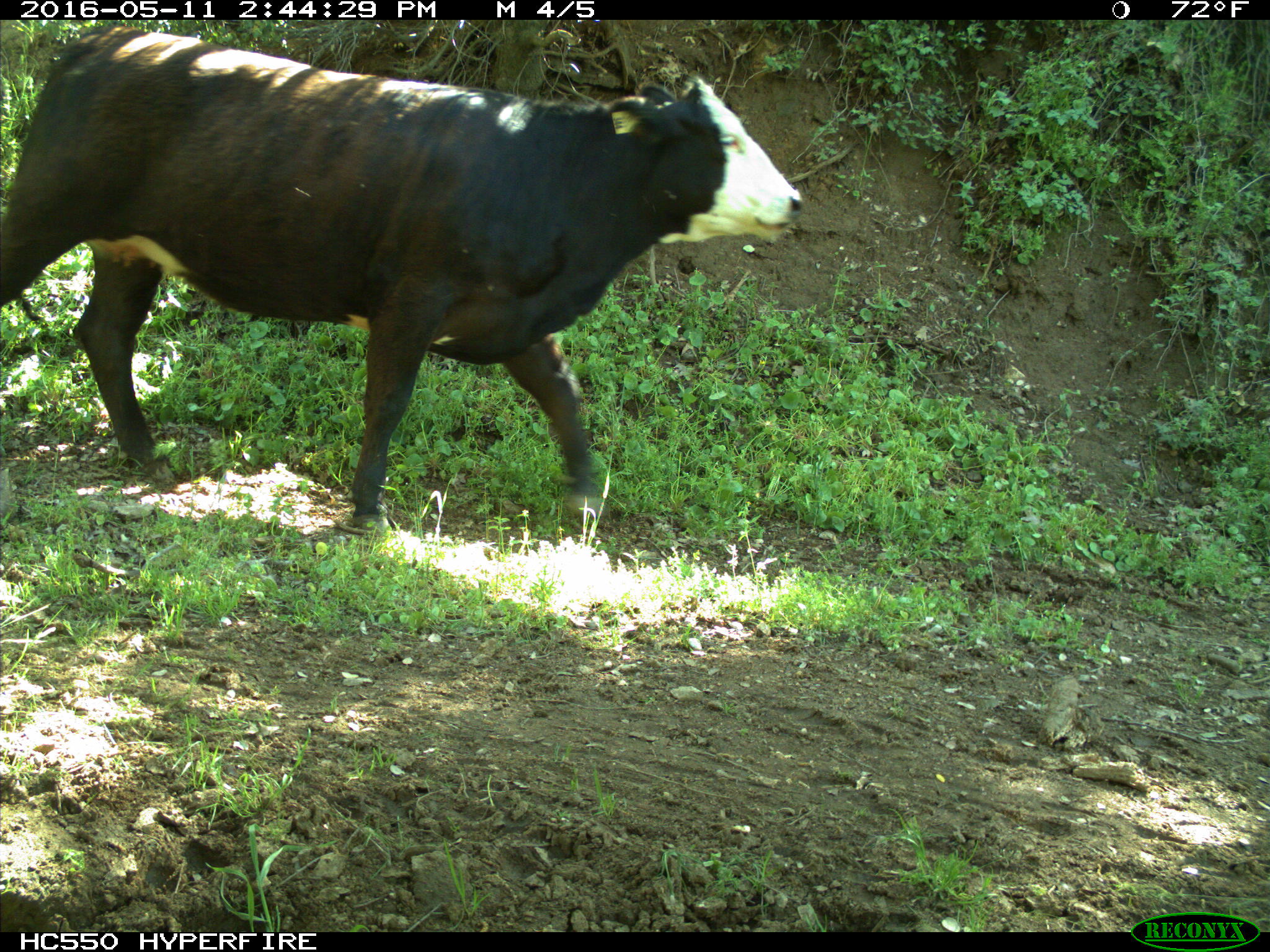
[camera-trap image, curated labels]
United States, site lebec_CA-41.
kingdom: Animalia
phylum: Chordata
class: Mammalia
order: Artiodactyla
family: Bovidae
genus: Bos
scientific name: Bos taurus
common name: domestic cow